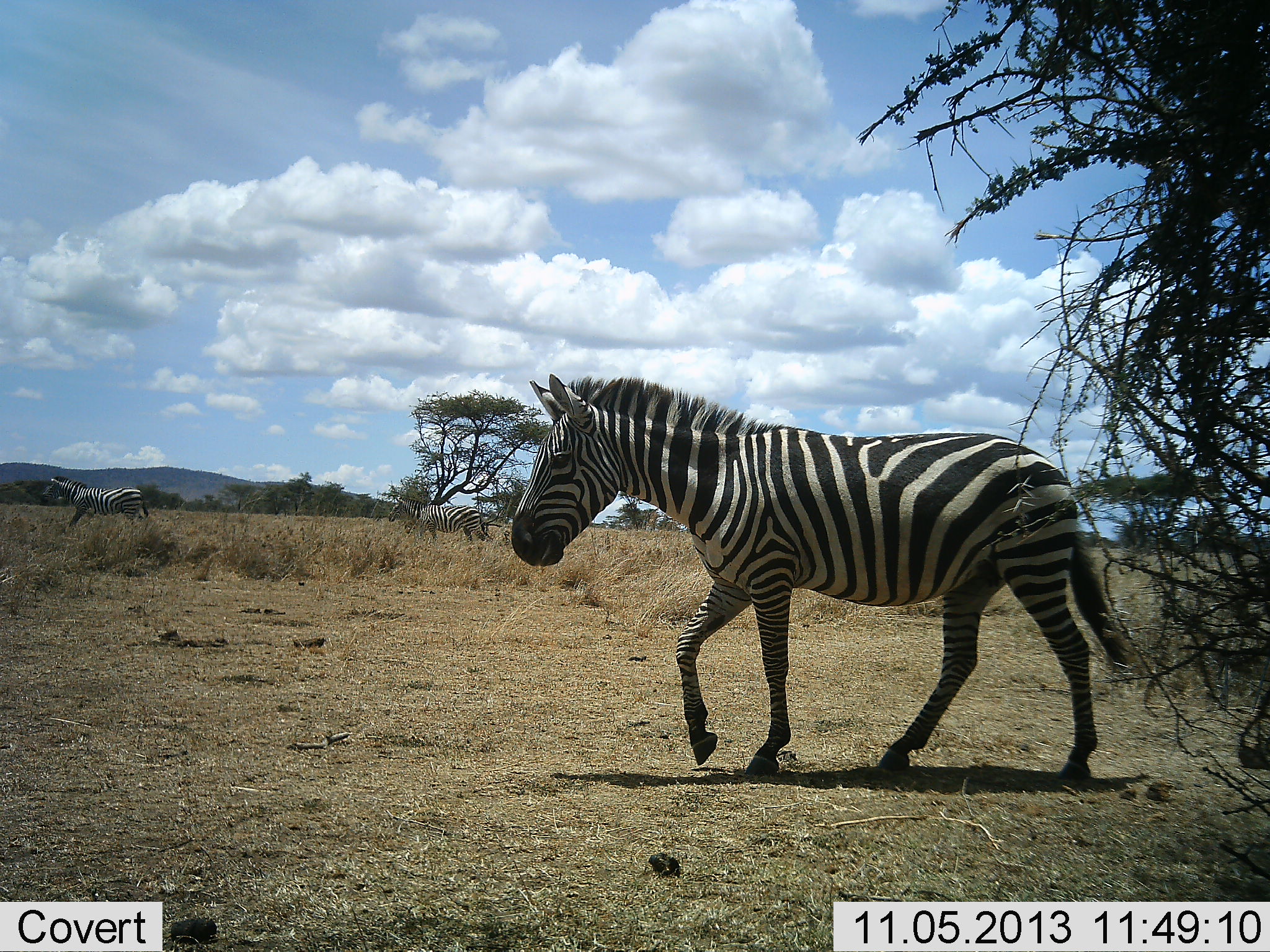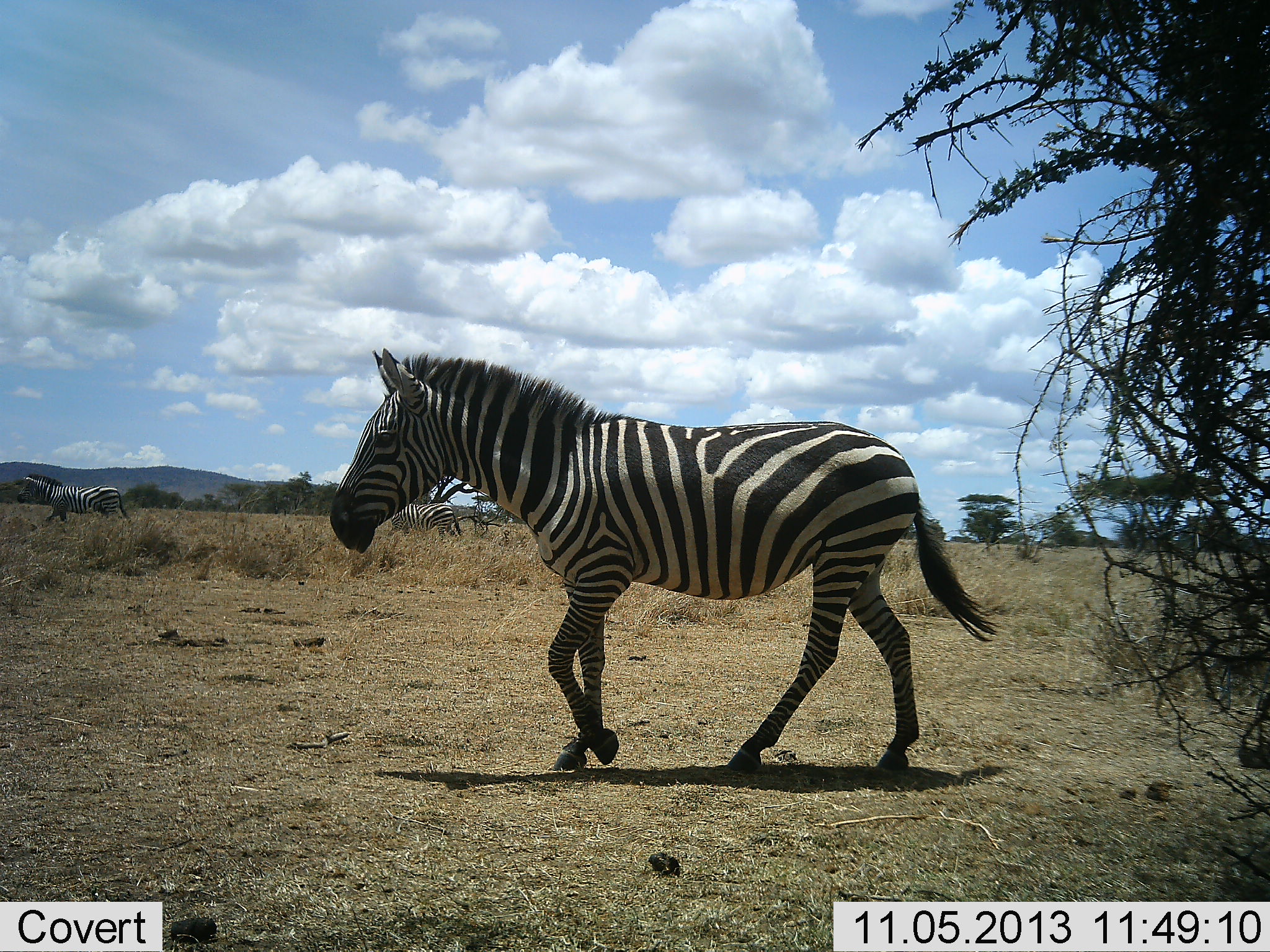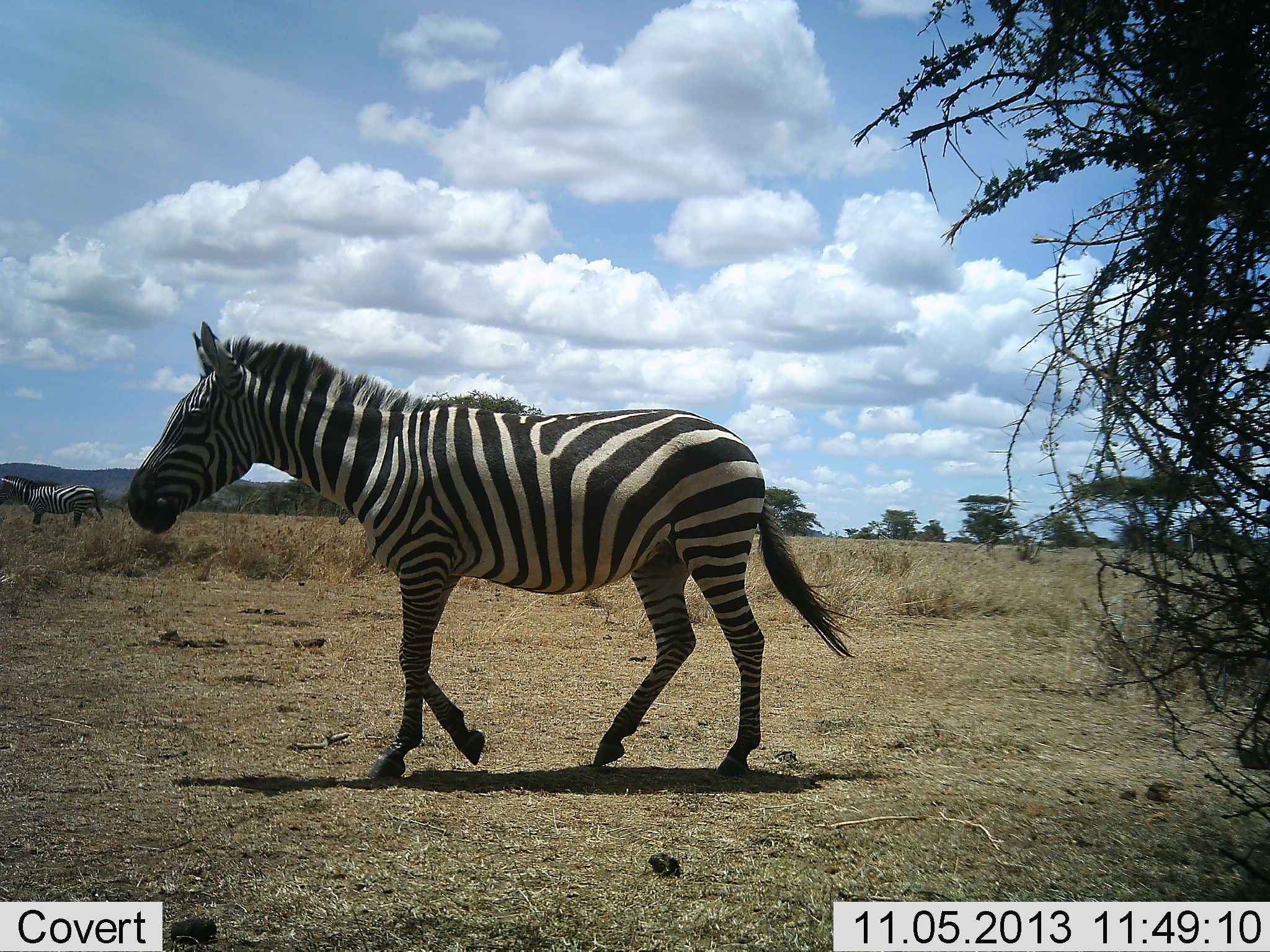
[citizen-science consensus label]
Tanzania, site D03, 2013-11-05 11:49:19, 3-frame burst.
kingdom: Animalia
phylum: Chordata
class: Mammalia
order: Perissodactyla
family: Equidae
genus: Equus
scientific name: Equus quagga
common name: plains zebra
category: zebra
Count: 3.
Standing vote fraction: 0%.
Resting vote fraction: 0%.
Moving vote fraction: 100%.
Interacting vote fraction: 0%.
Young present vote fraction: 0%.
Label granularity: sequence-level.